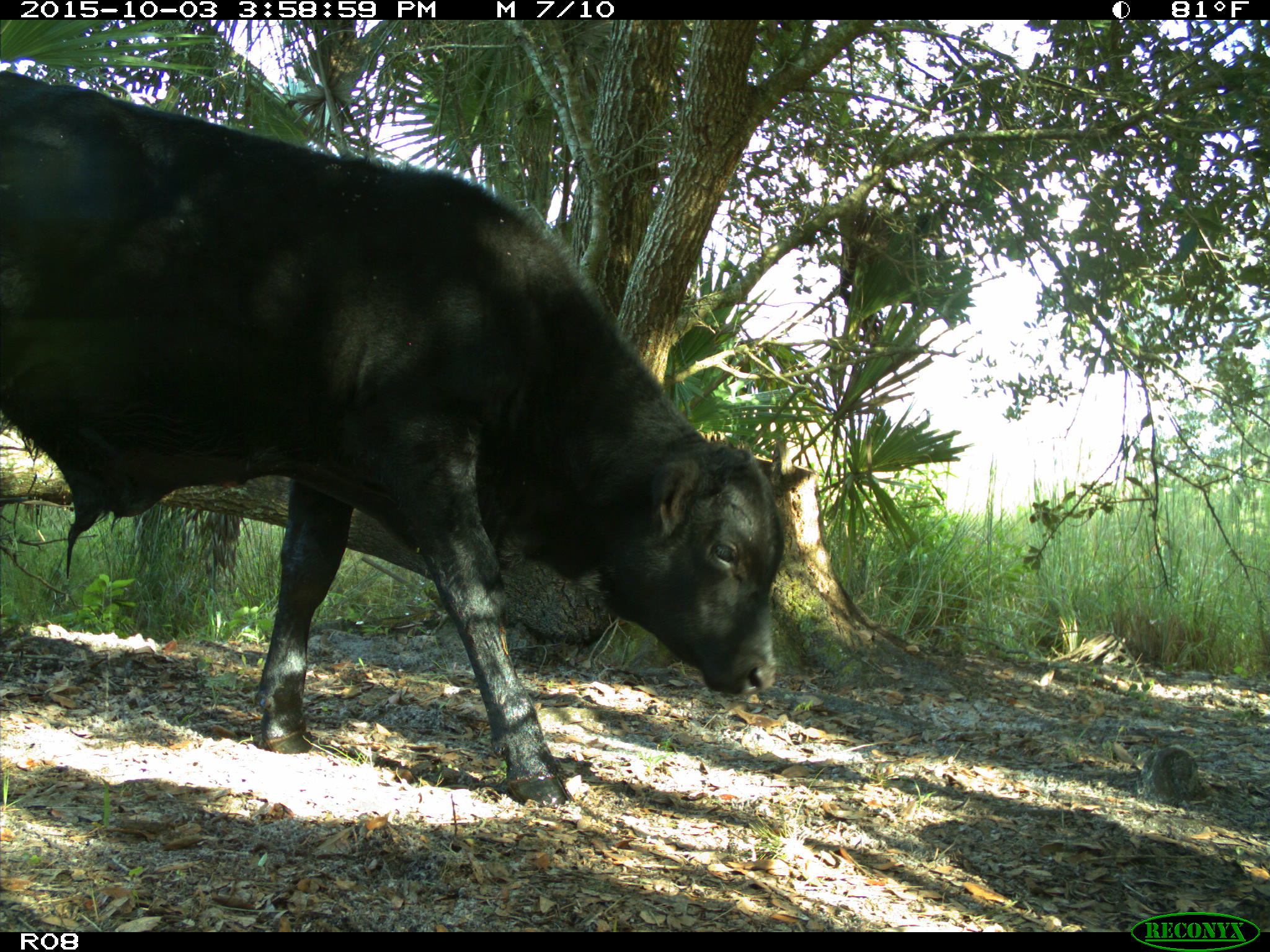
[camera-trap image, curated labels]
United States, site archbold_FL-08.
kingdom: Animalia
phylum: Chordata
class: Mammalia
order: Artiodactyla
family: Bovidae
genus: Bos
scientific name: Bos taurus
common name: domestic cow